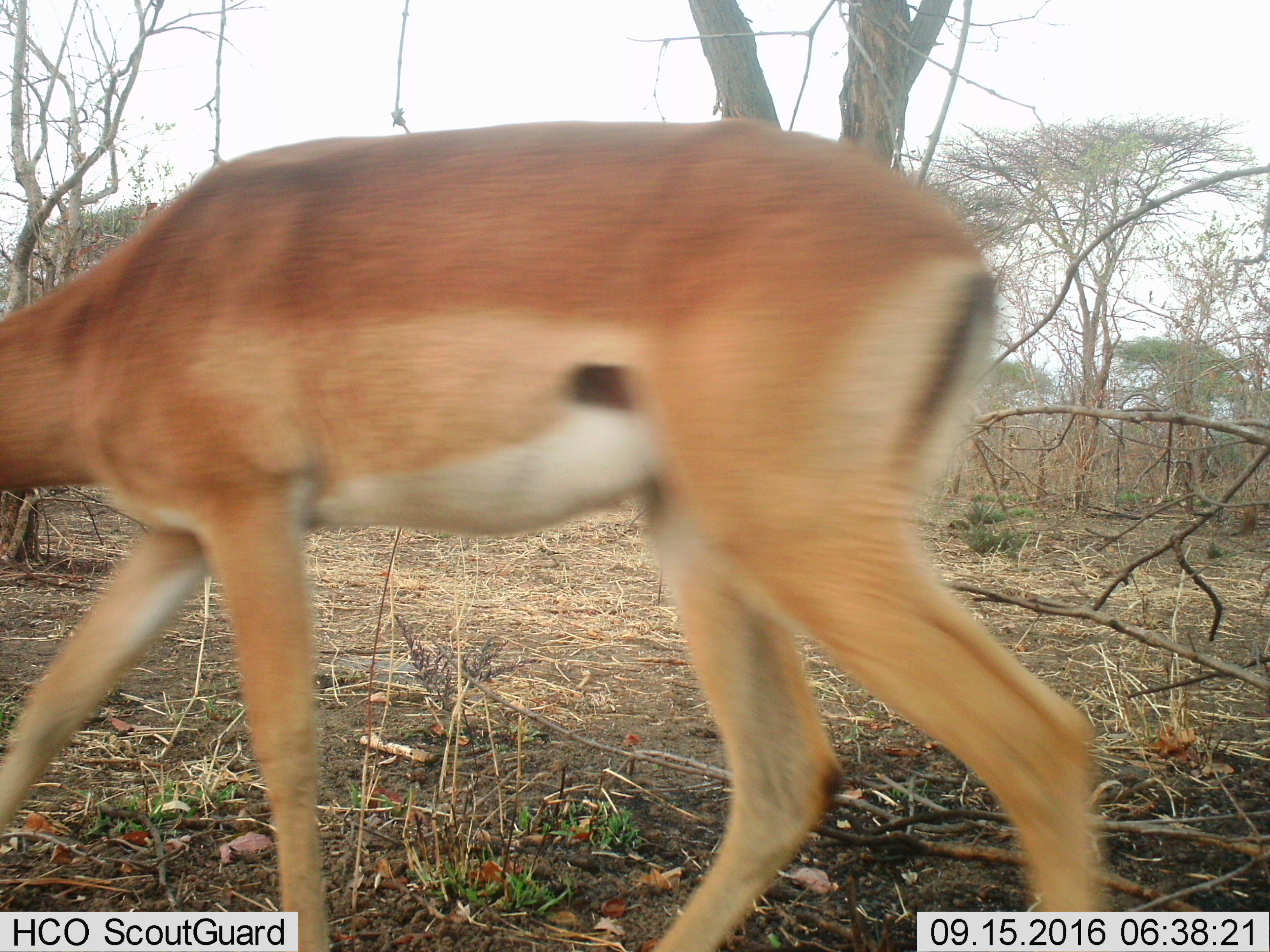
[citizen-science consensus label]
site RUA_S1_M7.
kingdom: Animalia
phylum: Chordata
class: Mammalia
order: Artiodactyla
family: Bovidae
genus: Aepyceros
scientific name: Aepyceros melampus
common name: impala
Impala (Aepyceros melampus), count 1. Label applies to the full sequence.